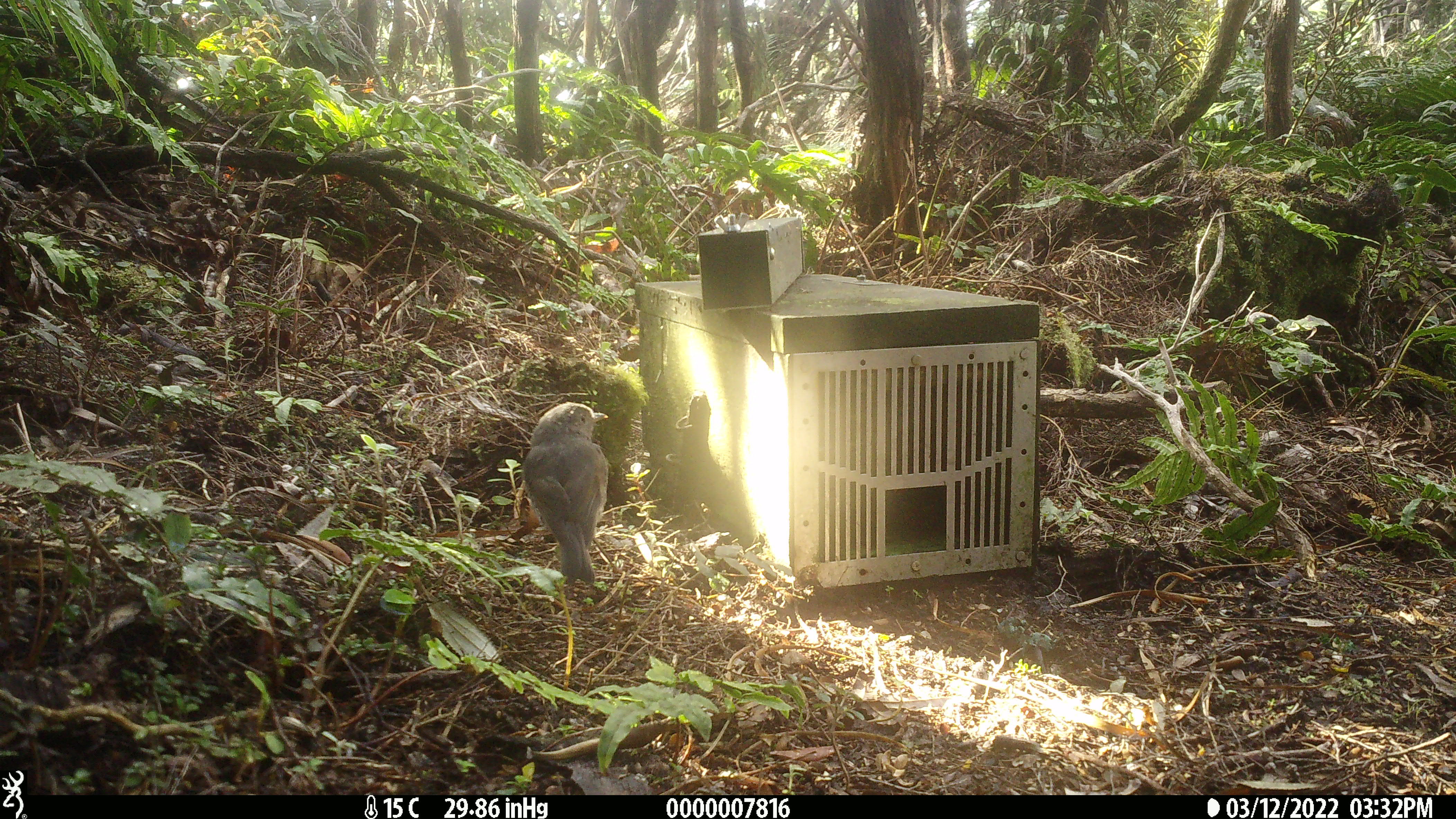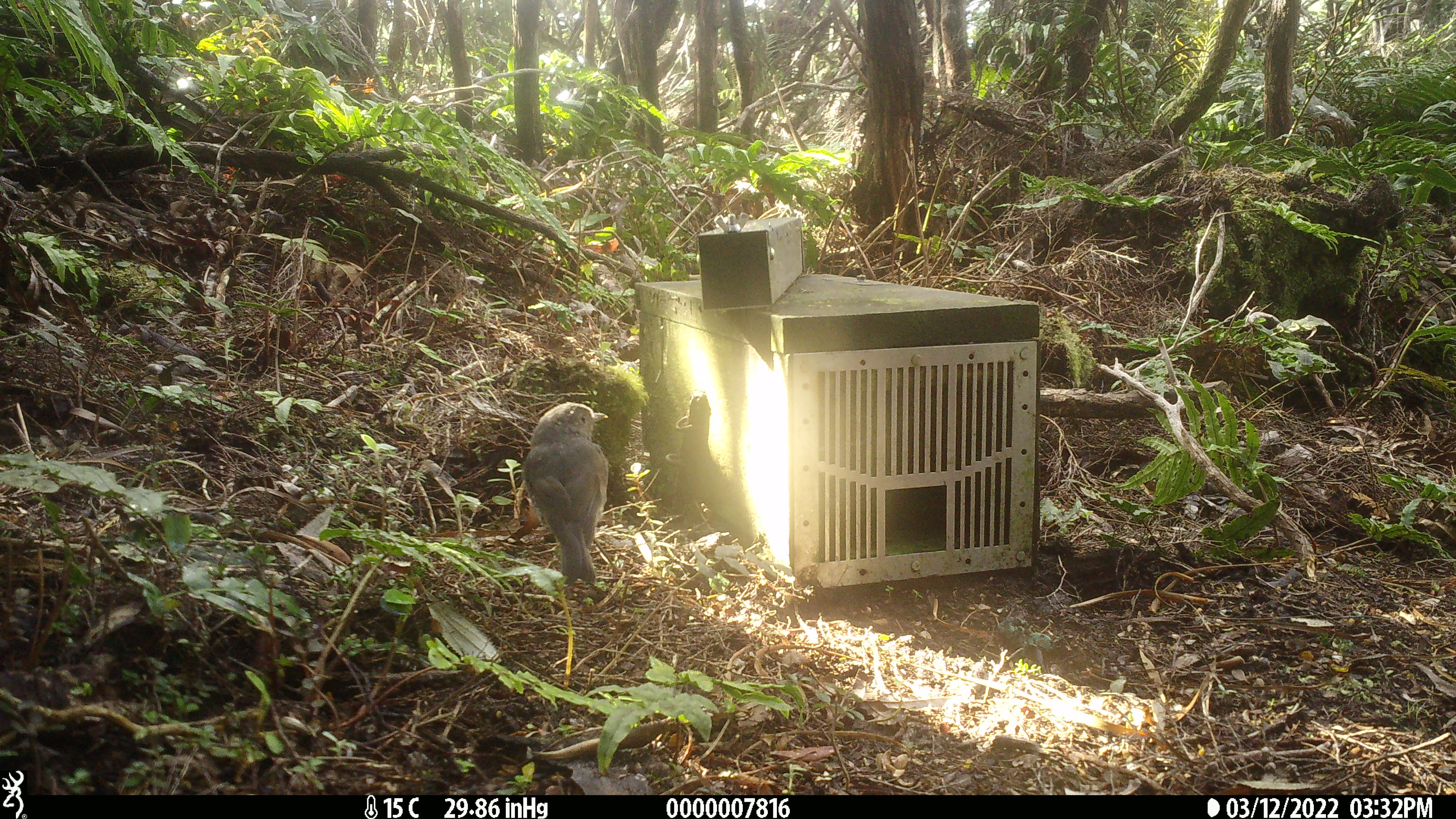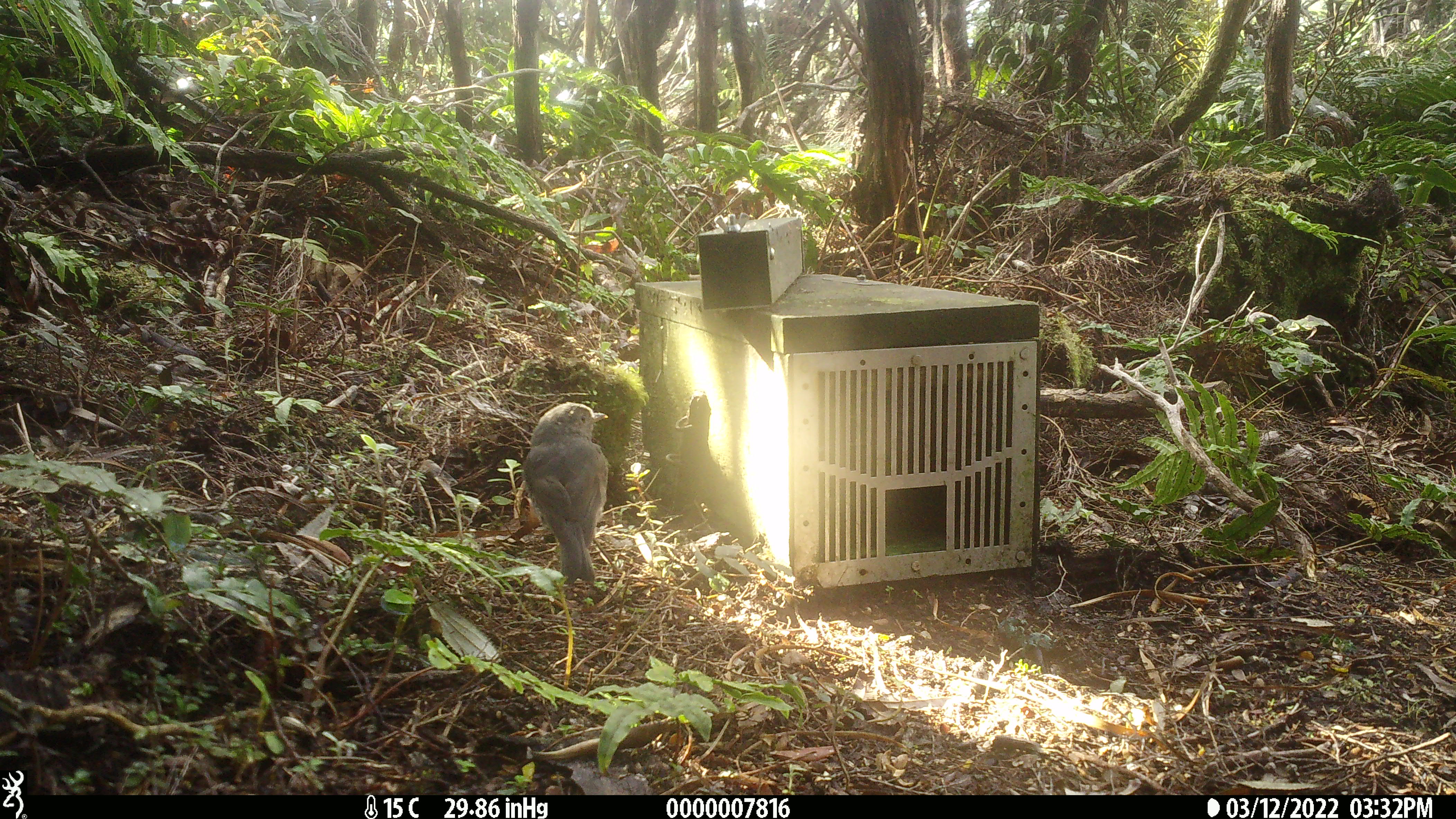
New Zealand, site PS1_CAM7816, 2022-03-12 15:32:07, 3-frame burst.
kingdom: Animalia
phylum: Chordata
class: Aves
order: Passeriformes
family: Petroicidae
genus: Petroica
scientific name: Petroica australis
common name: new zealand robin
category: robin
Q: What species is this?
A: Robin (new zealand robin) (Petroica australis).